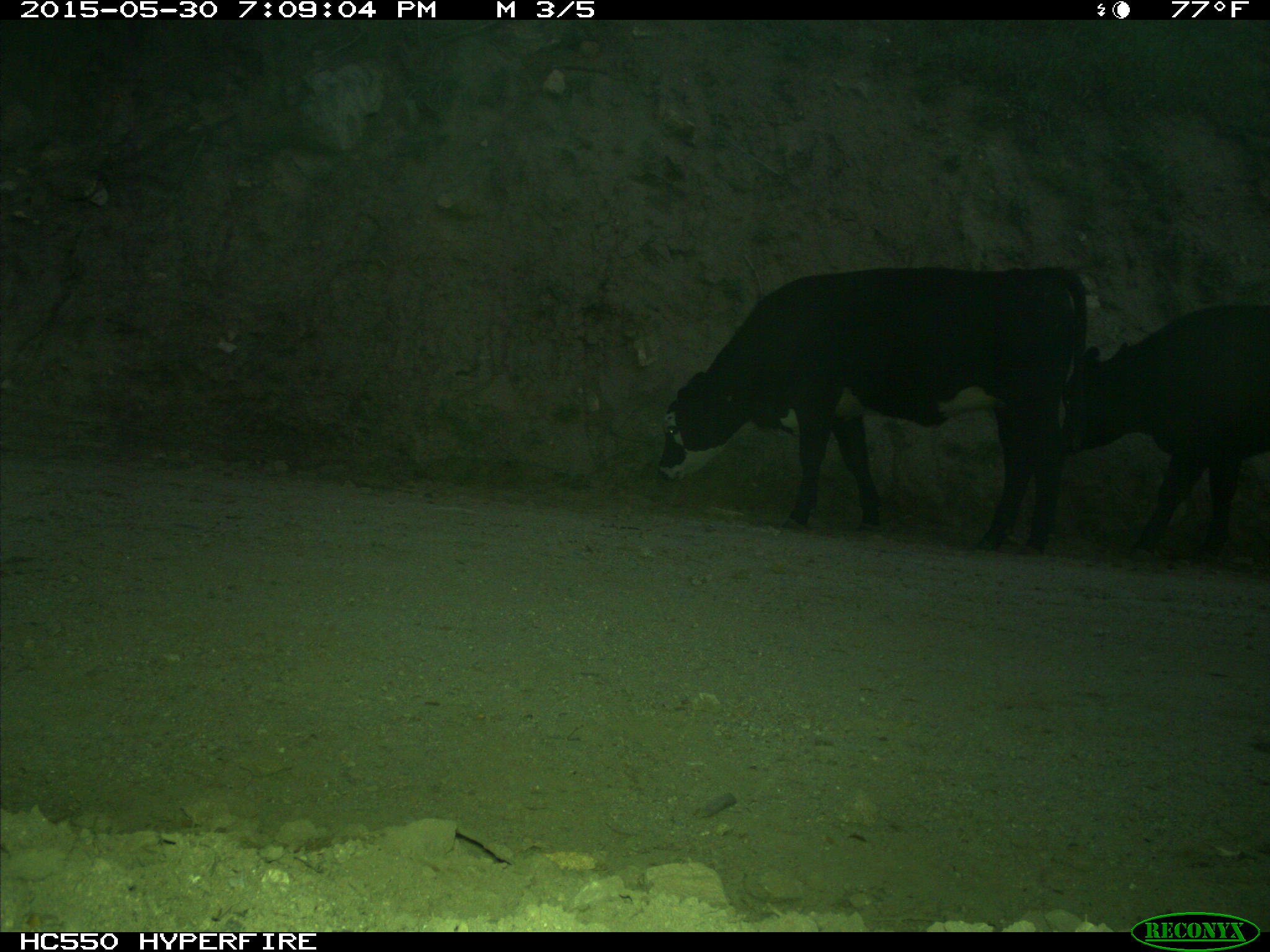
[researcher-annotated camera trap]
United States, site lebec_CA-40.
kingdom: Animalia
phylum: Chordata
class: Mammalia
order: Artiodactyla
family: Bovidae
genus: Bos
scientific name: Bos taurus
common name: domestic cow